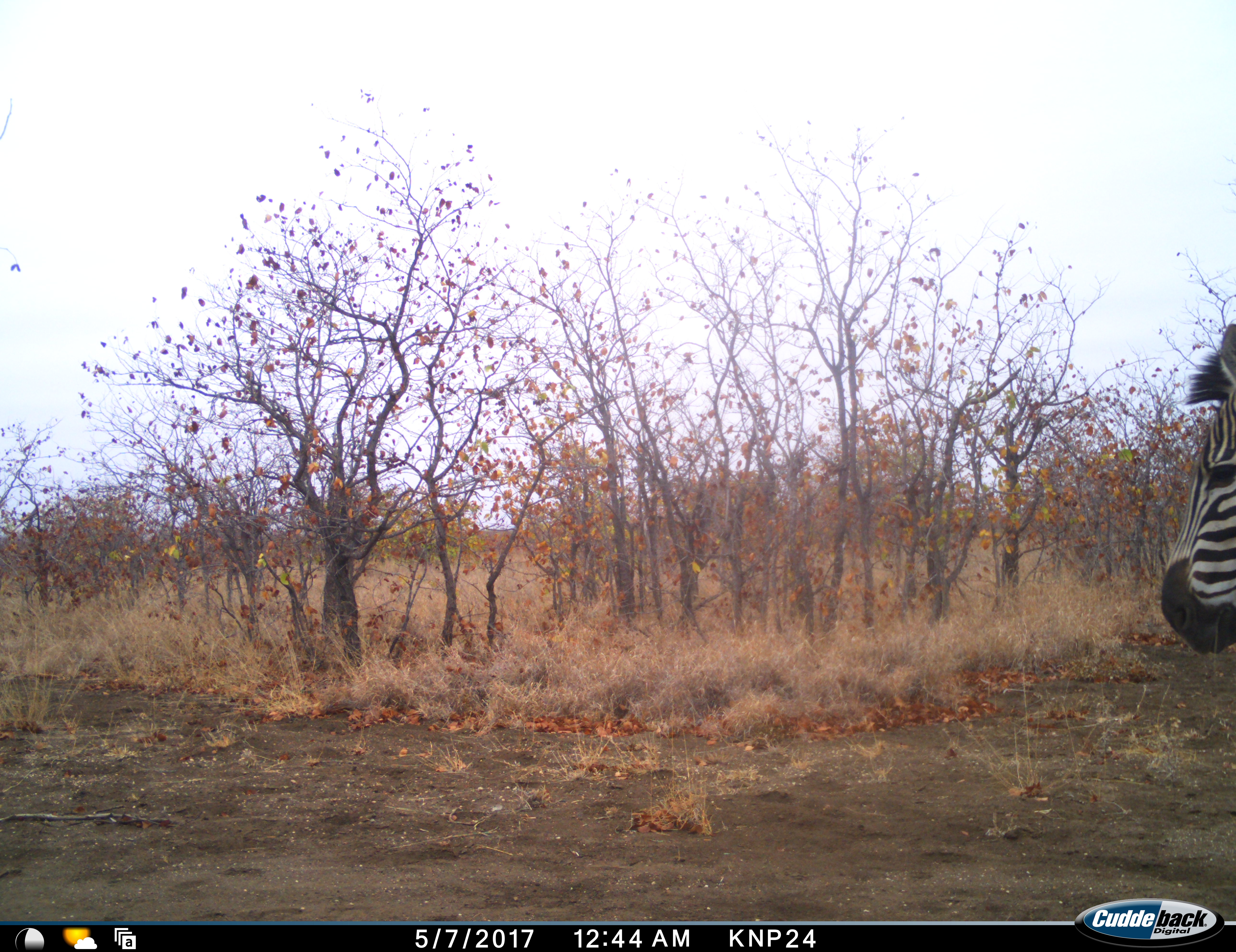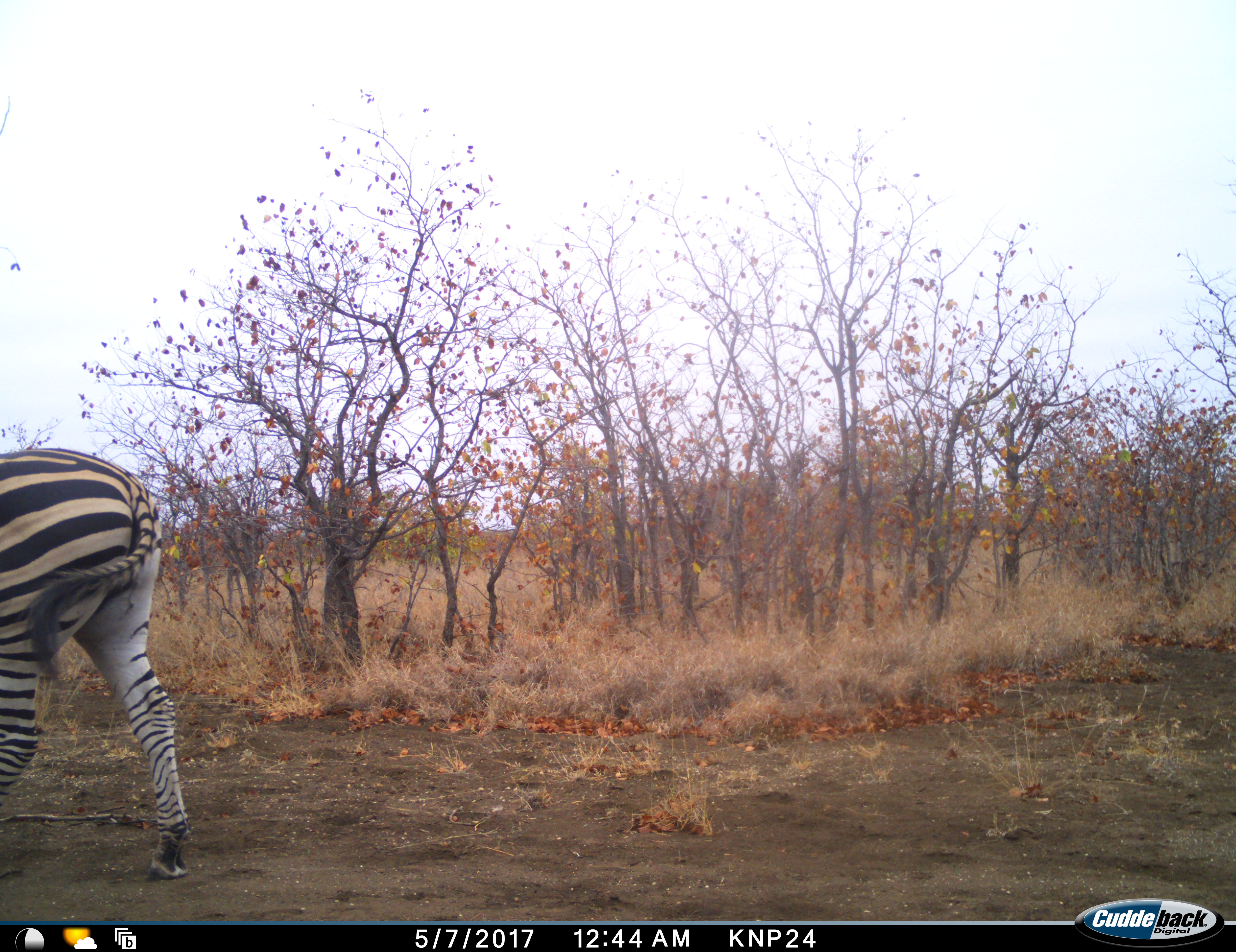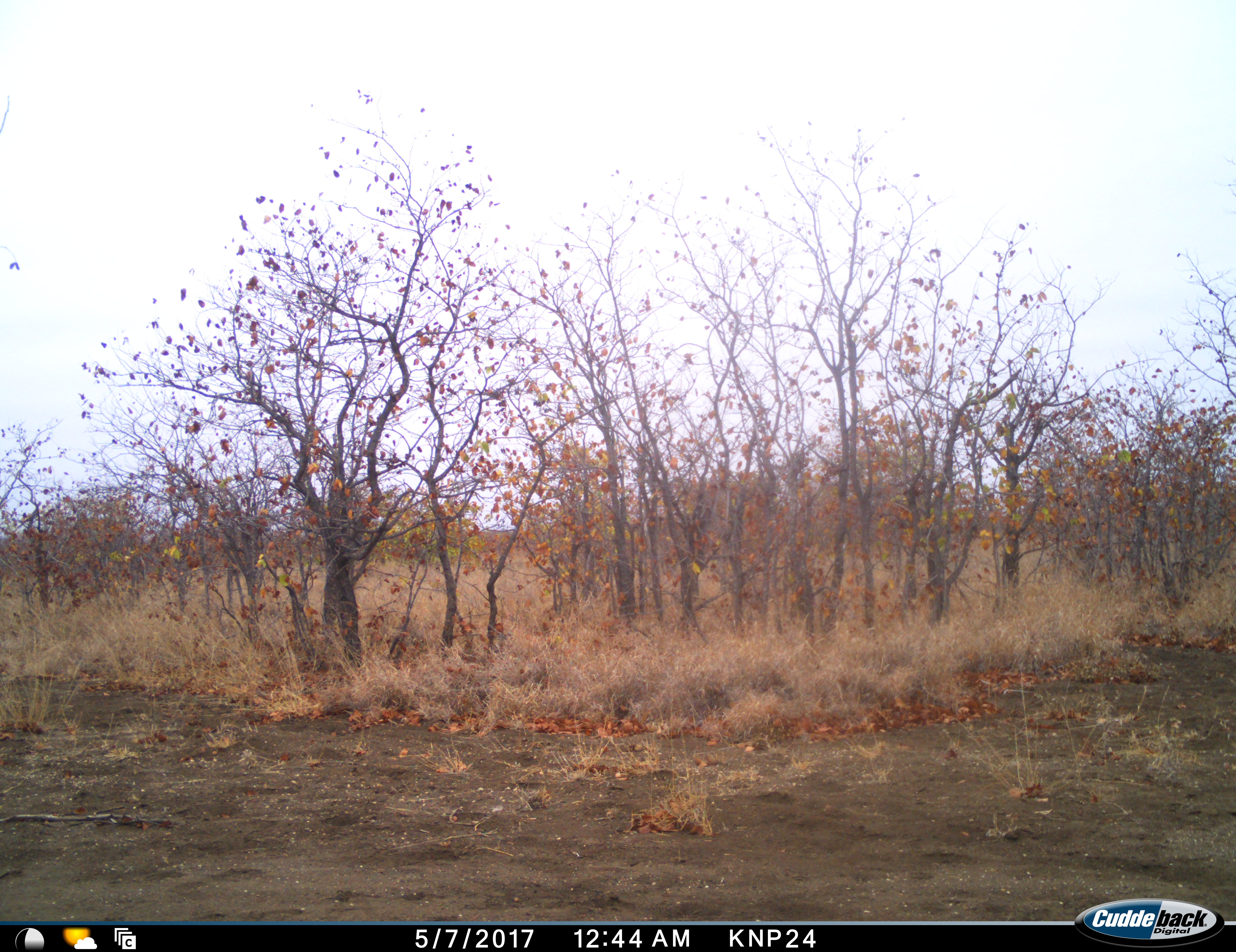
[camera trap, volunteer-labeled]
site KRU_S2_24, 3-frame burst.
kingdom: Animalia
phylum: Chordata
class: Mammalia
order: Perissodactyla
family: Equidae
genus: Equus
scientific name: Equus quagga burchellii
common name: burchell's zebra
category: zebraburchells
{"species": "zebraburchells (burchell's zebra) (Equus quagga burchellii)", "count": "1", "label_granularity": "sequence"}